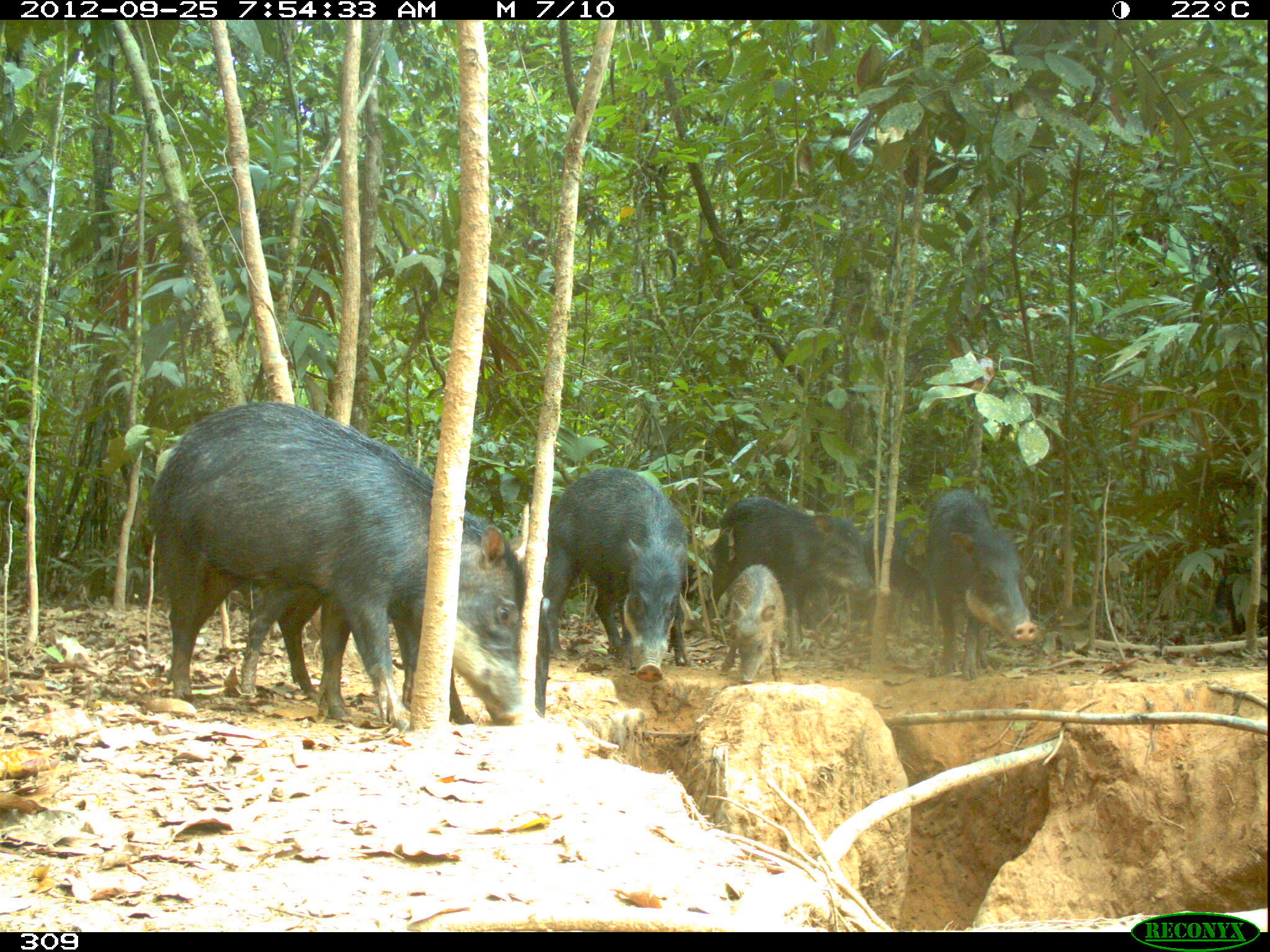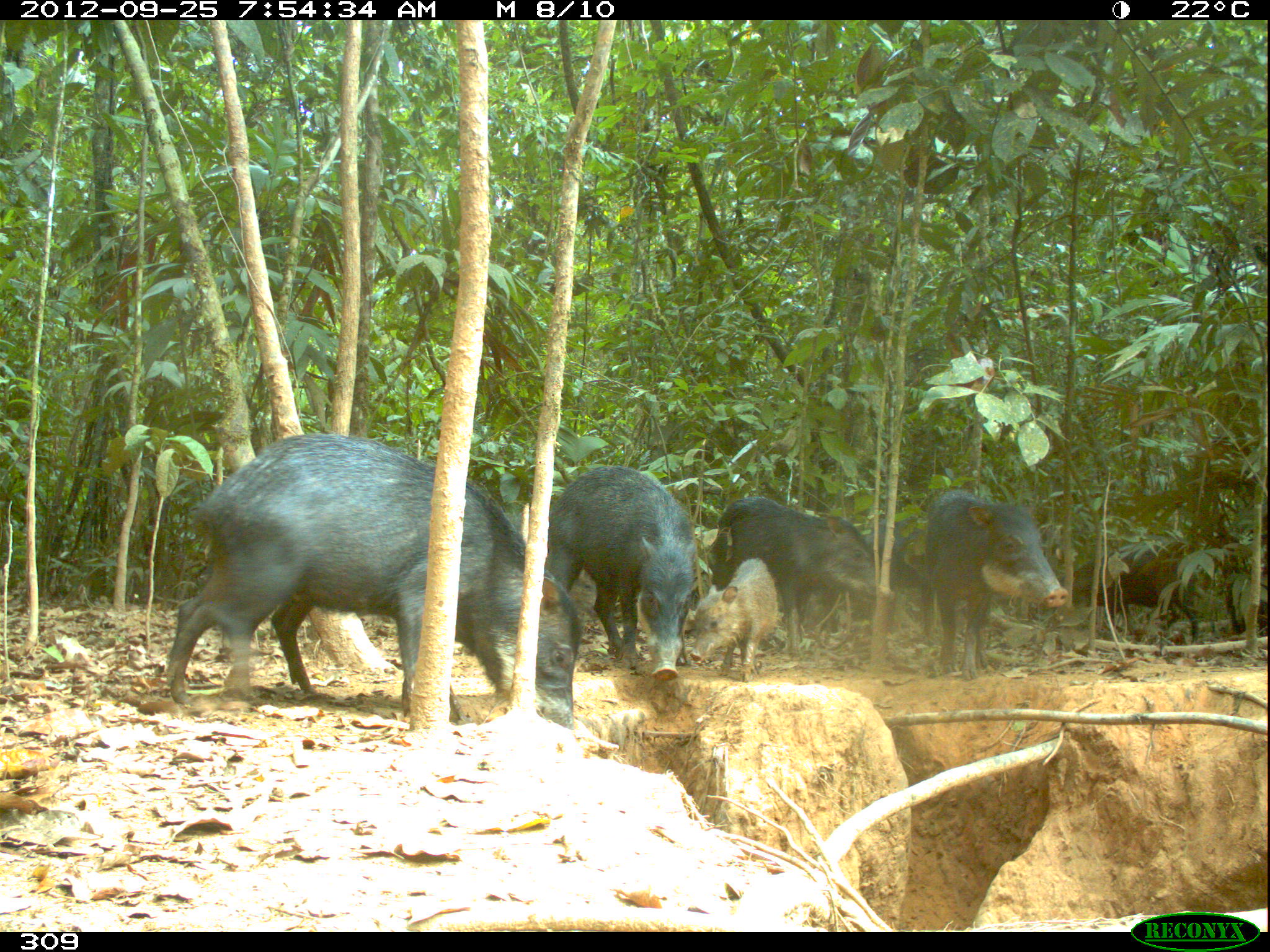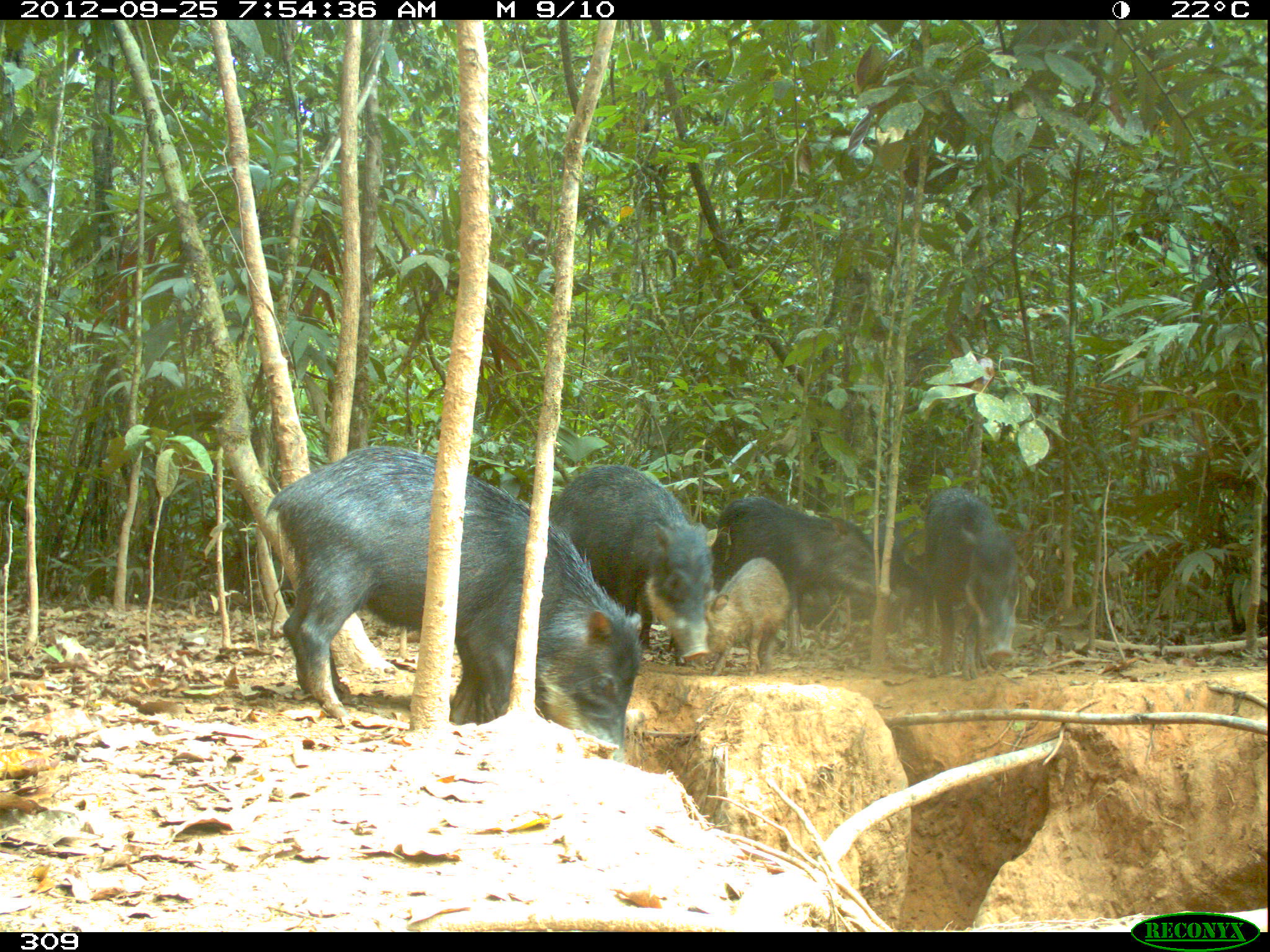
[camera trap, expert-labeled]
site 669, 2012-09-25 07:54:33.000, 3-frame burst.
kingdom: Animalia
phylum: Chordata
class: Mammalia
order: Artiodactyla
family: Tayassuidae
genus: Tayassu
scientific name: Tayassu pecari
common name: white-lipped peccary